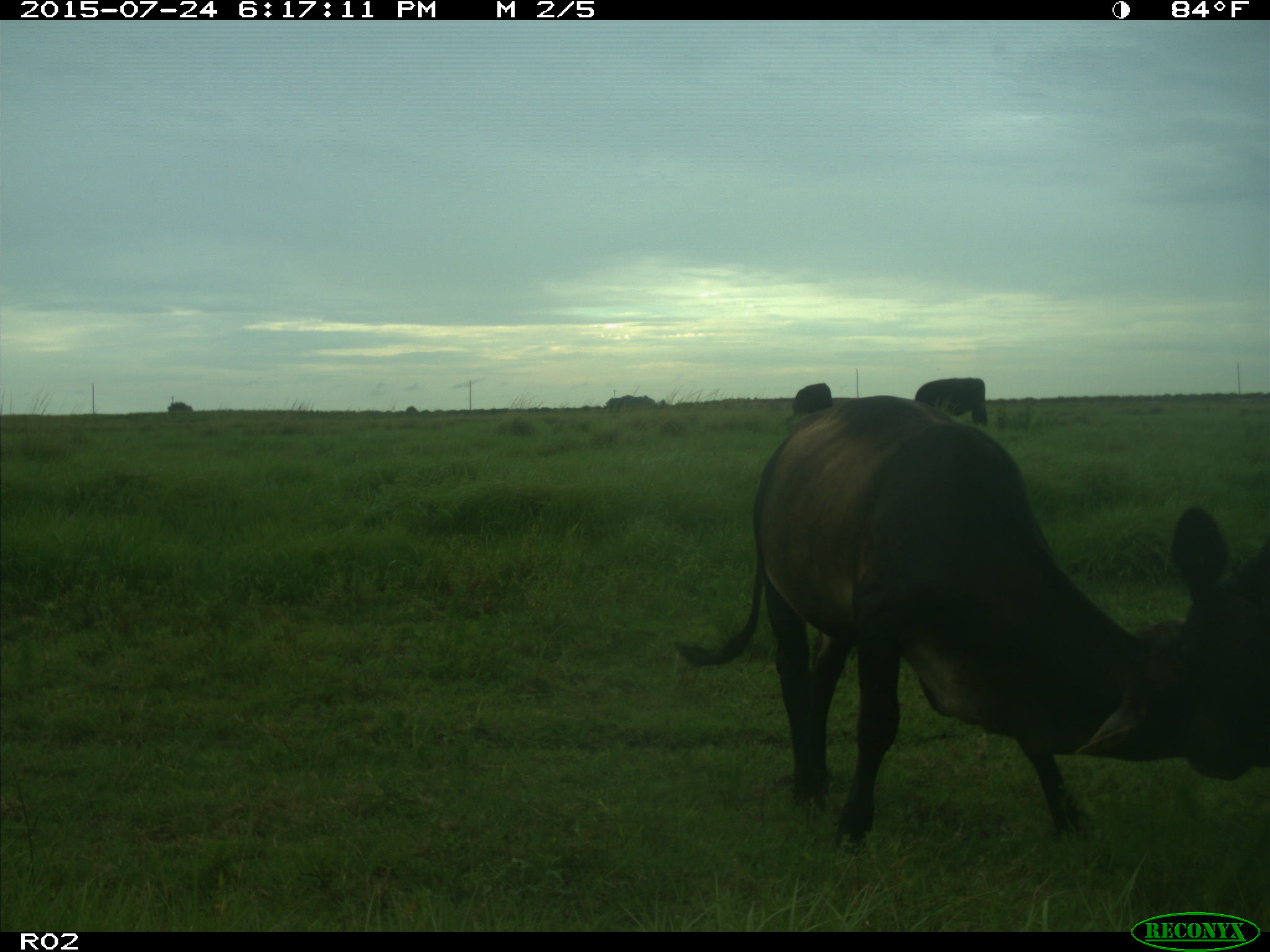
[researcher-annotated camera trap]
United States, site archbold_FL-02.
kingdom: Animalia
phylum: Chordata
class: Mammalia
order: Artiodactyla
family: Bovidae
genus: Bos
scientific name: Bos taurus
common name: domestic cow